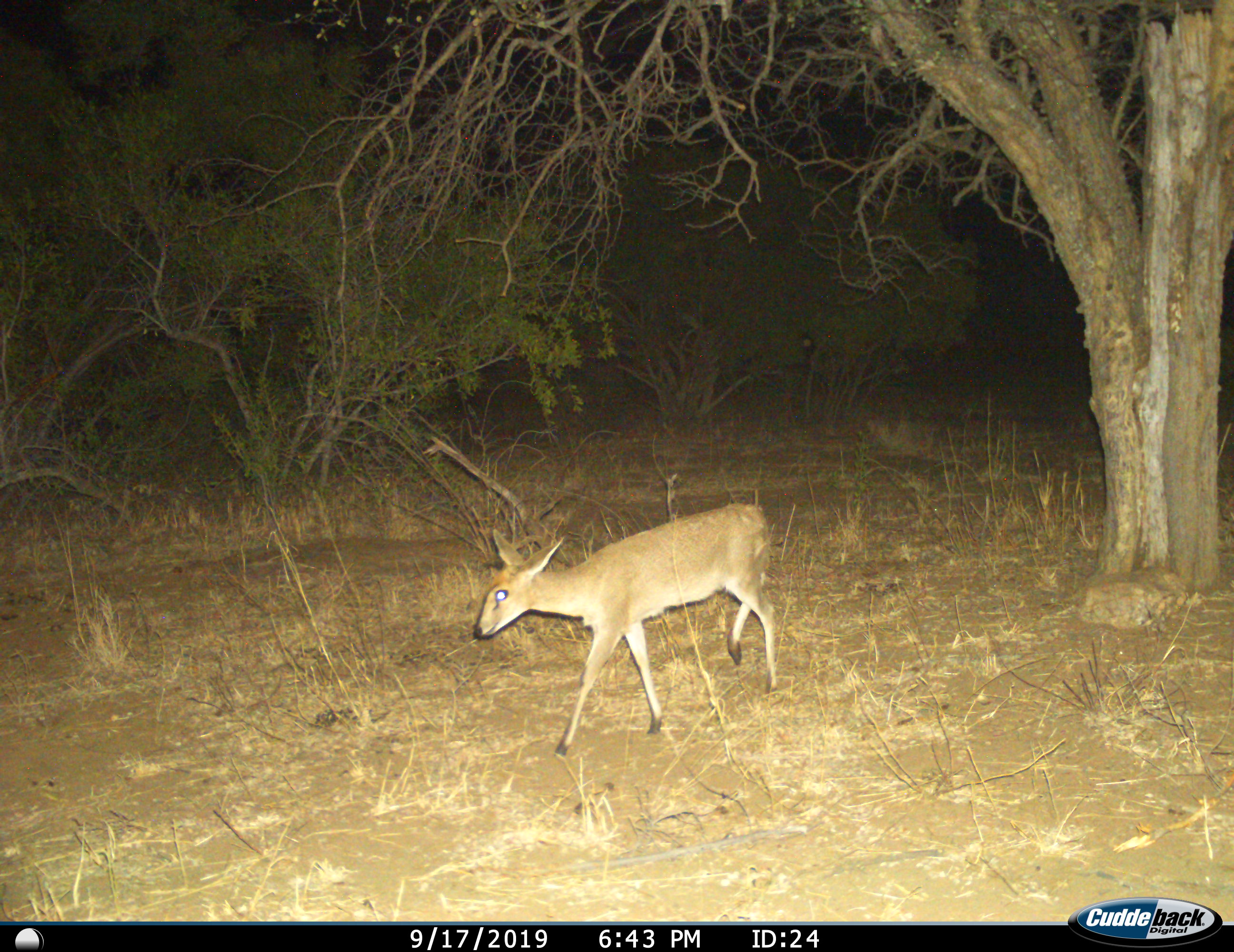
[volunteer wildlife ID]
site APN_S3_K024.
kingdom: Animalia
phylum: Chordata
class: Mammalia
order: Artiodactyla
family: Bovidae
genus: Sylvicapra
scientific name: Sylvicapra grimmia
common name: common duiker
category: duikercommongrey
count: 1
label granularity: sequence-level